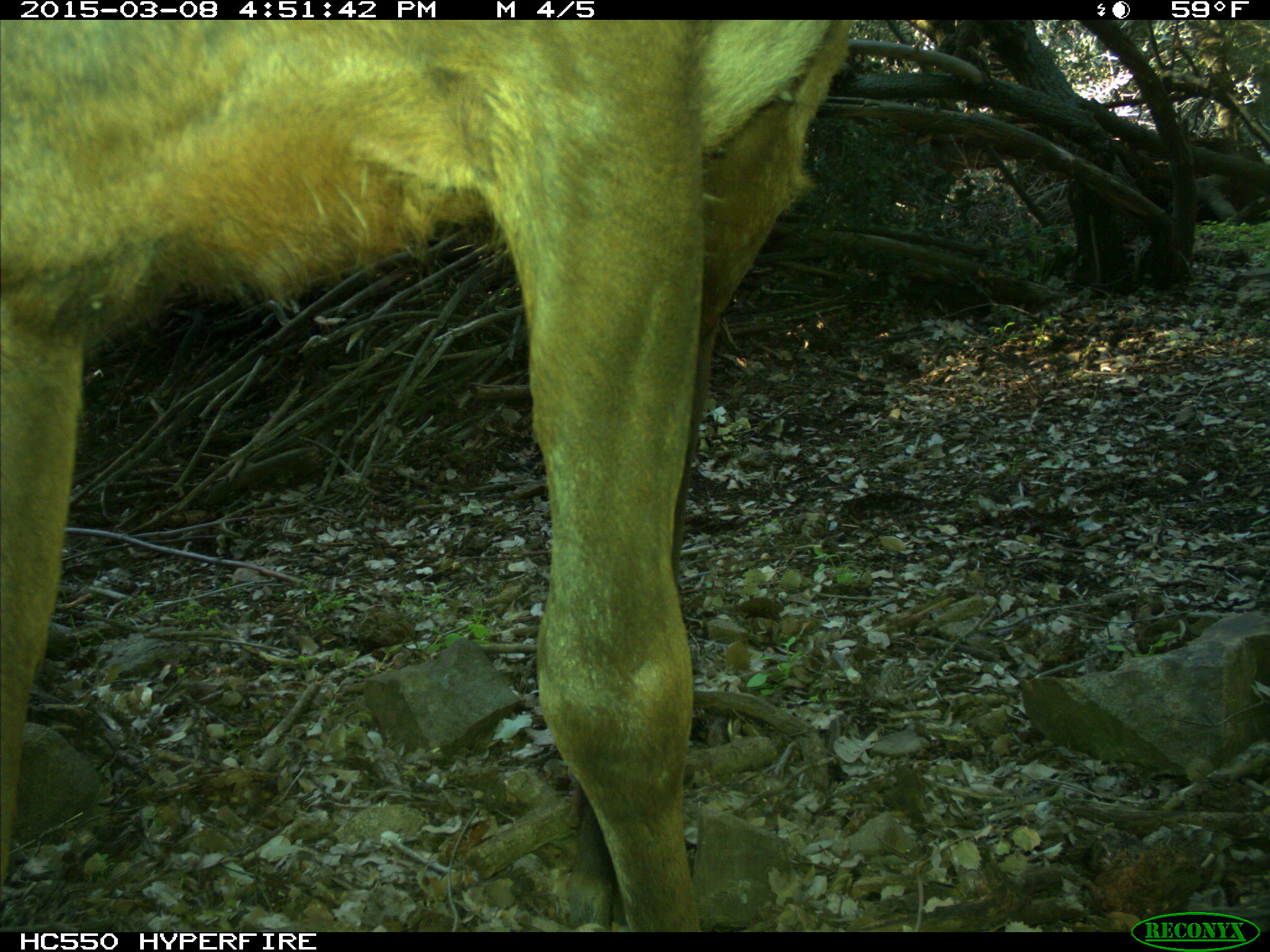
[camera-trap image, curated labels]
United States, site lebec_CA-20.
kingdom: Animalia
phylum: Chordata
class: Mammalia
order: Artiodactyla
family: Cervidae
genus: Cervus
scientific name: Cervus canadensis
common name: elk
Cervus canadensis (elk).